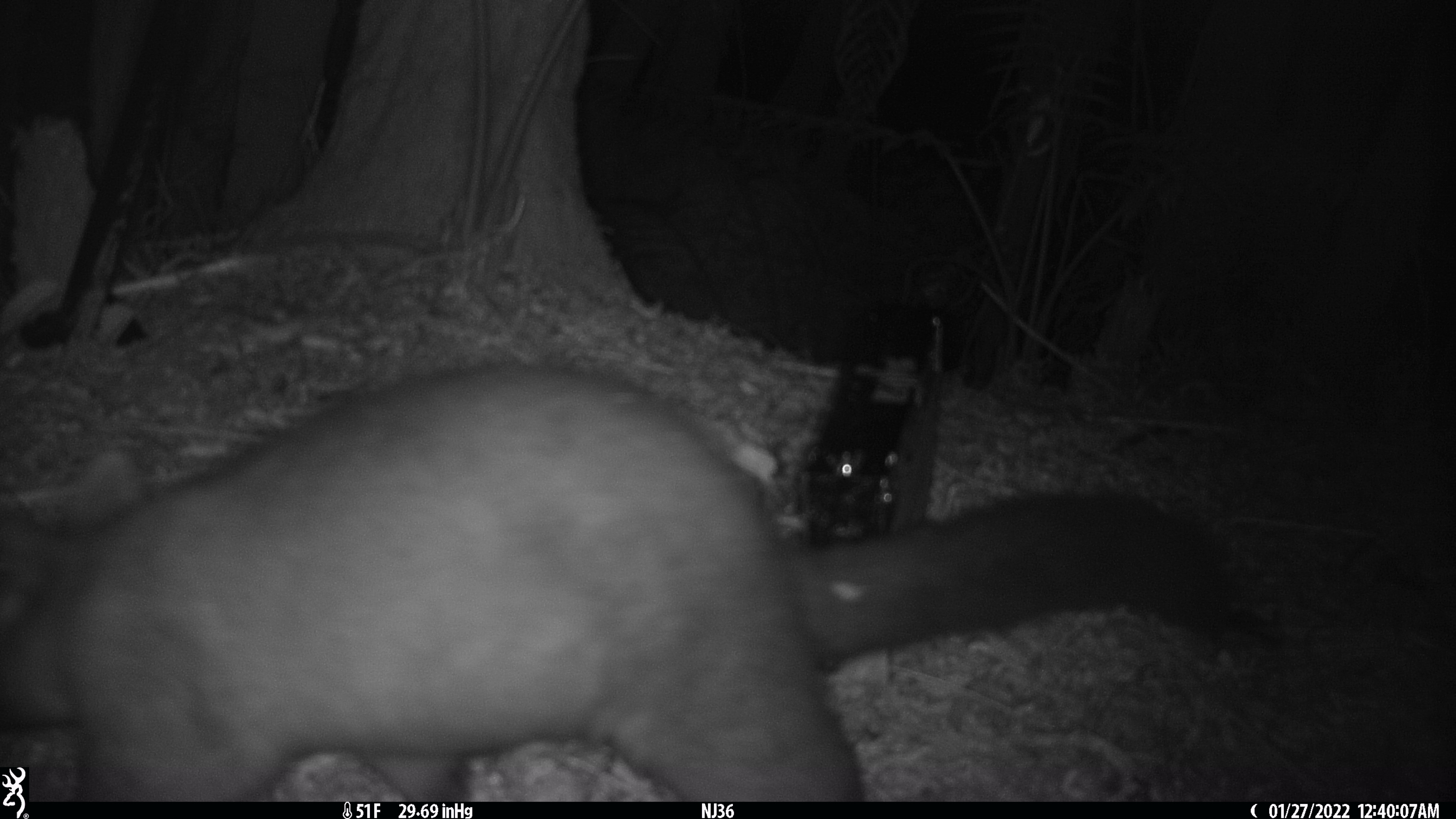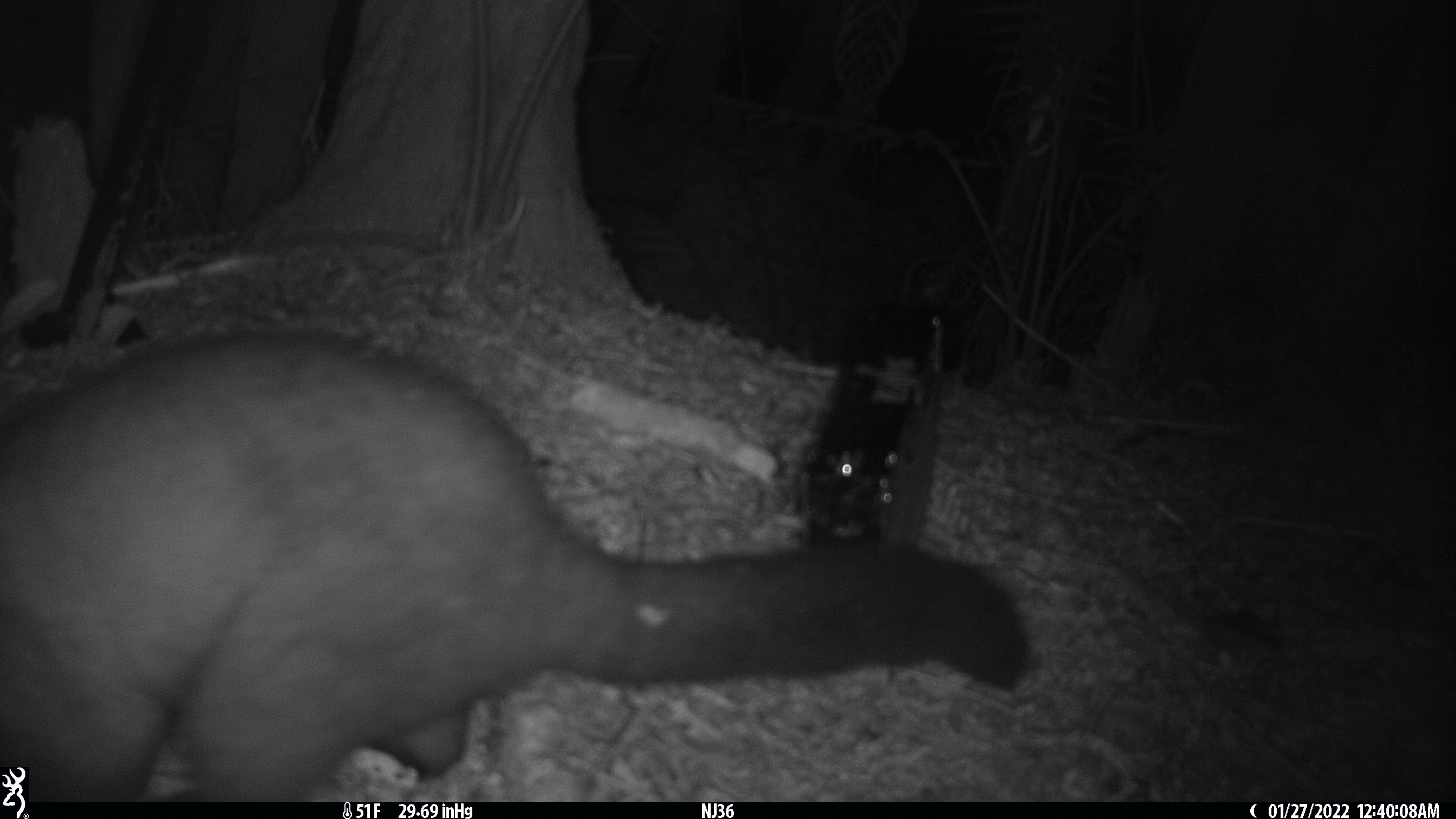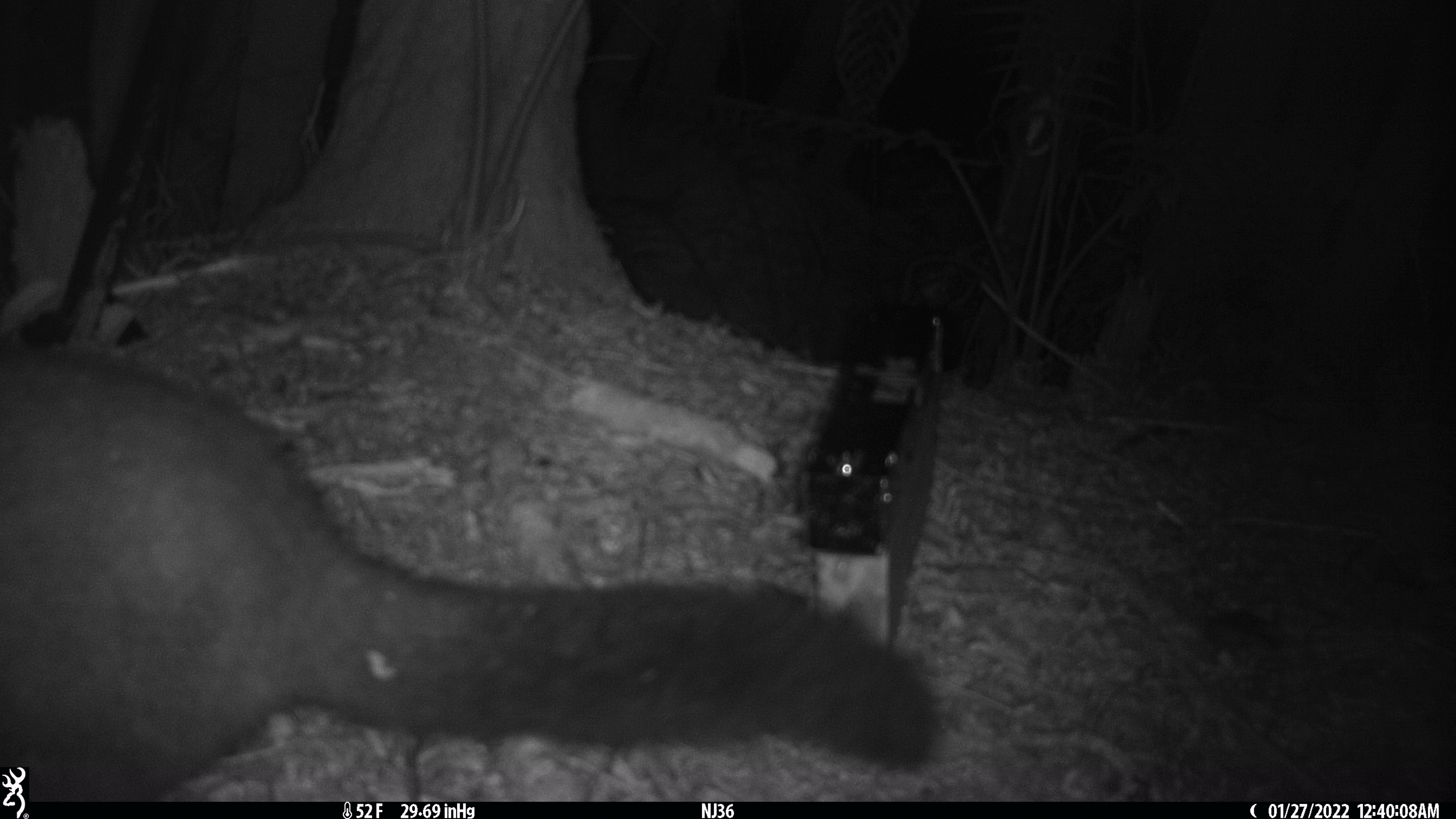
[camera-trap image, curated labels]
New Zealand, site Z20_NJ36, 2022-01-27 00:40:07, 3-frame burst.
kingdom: Animalia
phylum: Chordata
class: Mammalia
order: Diprotodontia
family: Phalangeridae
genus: Trichosurus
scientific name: Trichosurus vulpecula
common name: common brushtail possum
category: possum